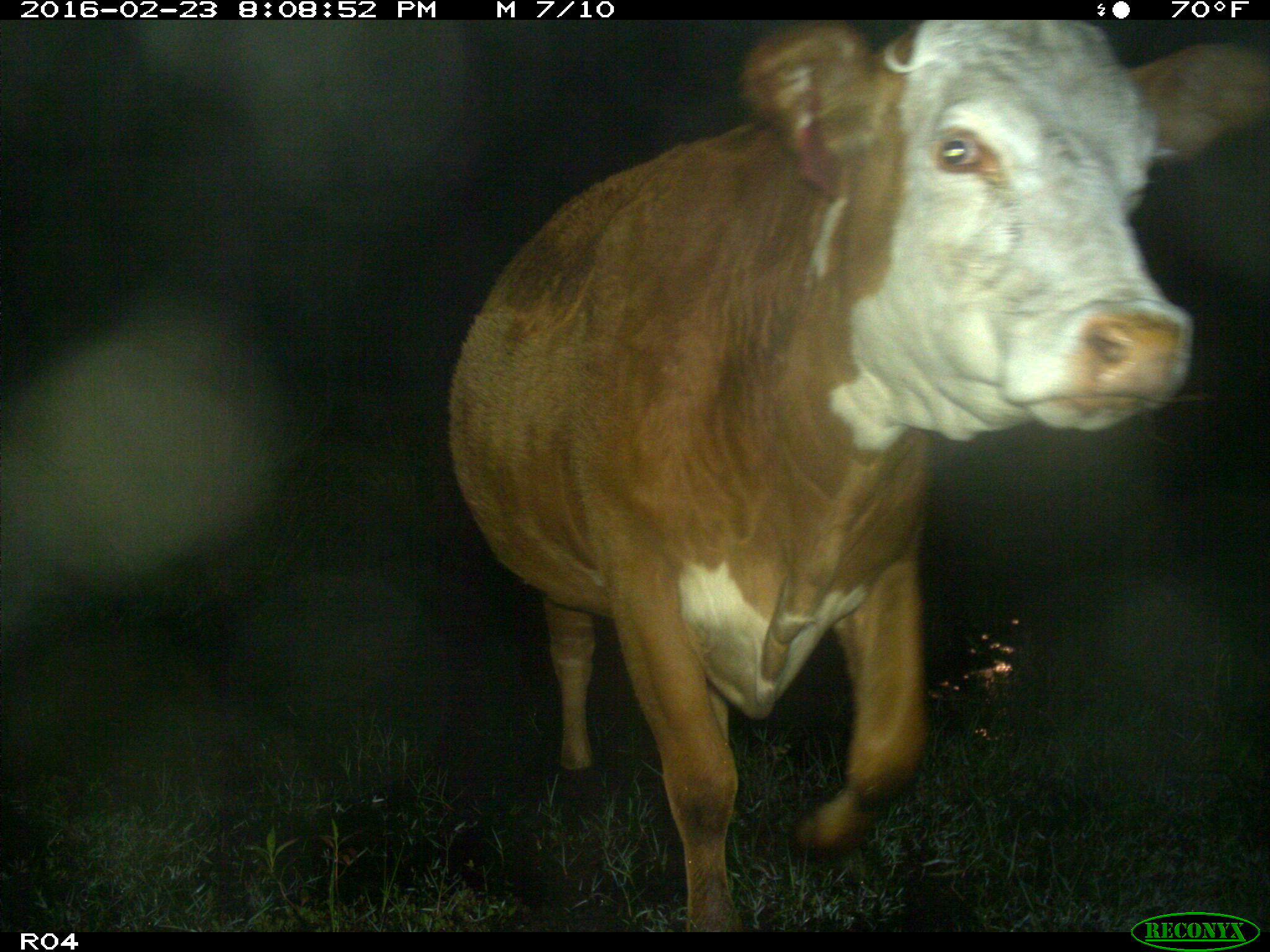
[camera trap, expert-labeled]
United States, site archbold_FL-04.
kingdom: Animalia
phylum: Chordata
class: Mammalia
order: Artiodactyla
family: Bovidae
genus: Bos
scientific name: Bos taurus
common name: domestic cow